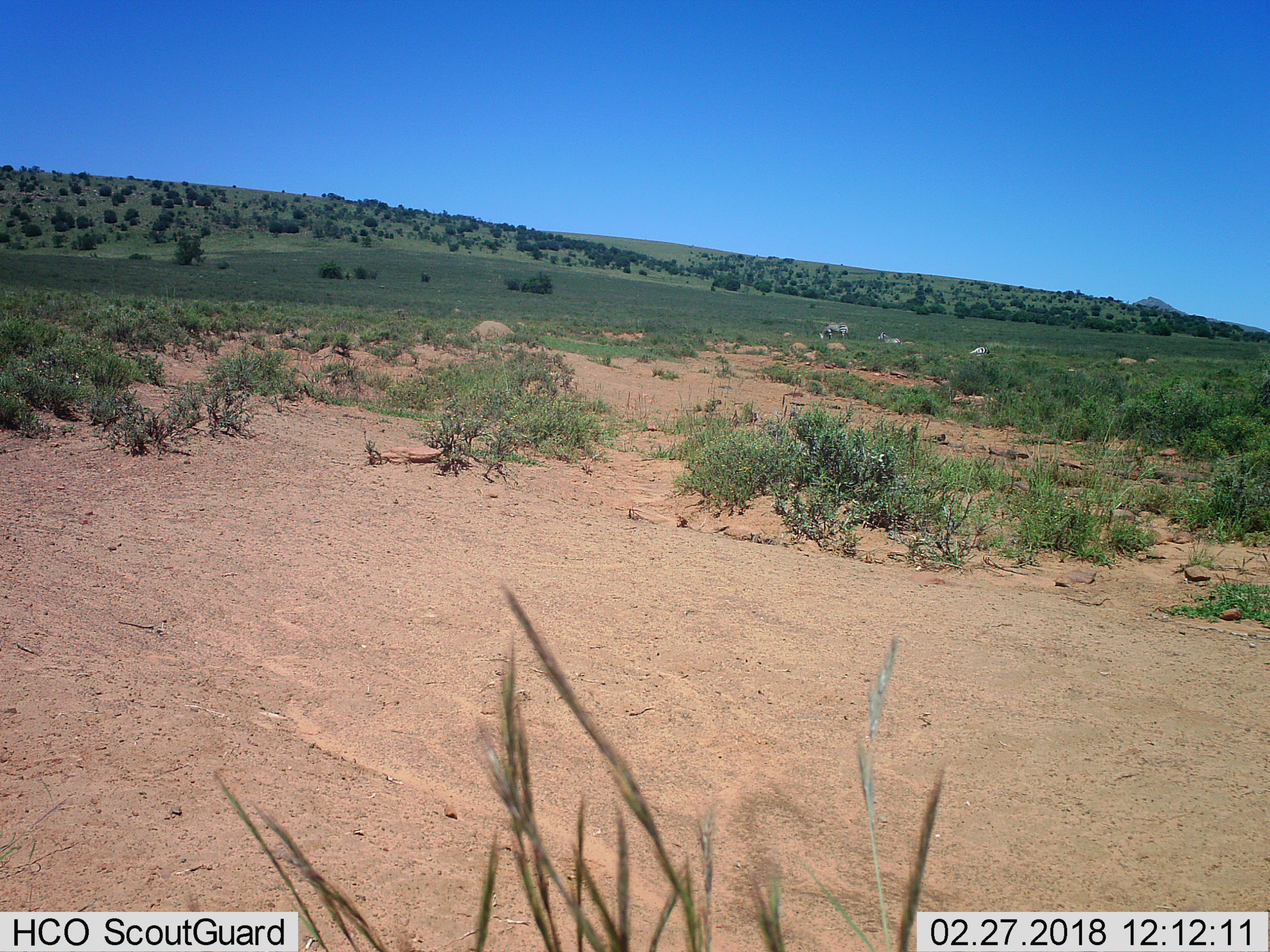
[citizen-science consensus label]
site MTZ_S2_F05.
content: unidentified animal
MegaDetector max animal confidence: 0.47